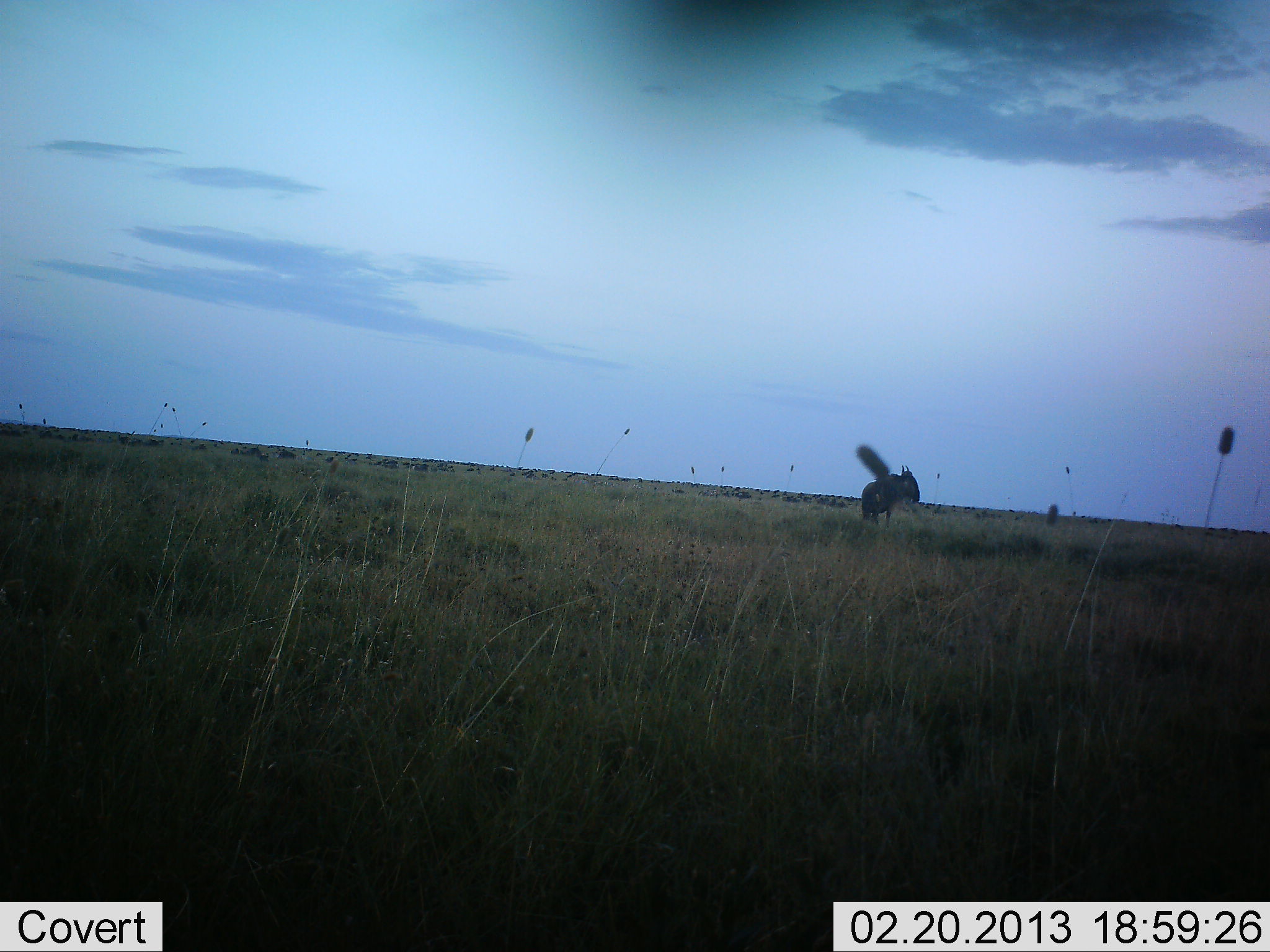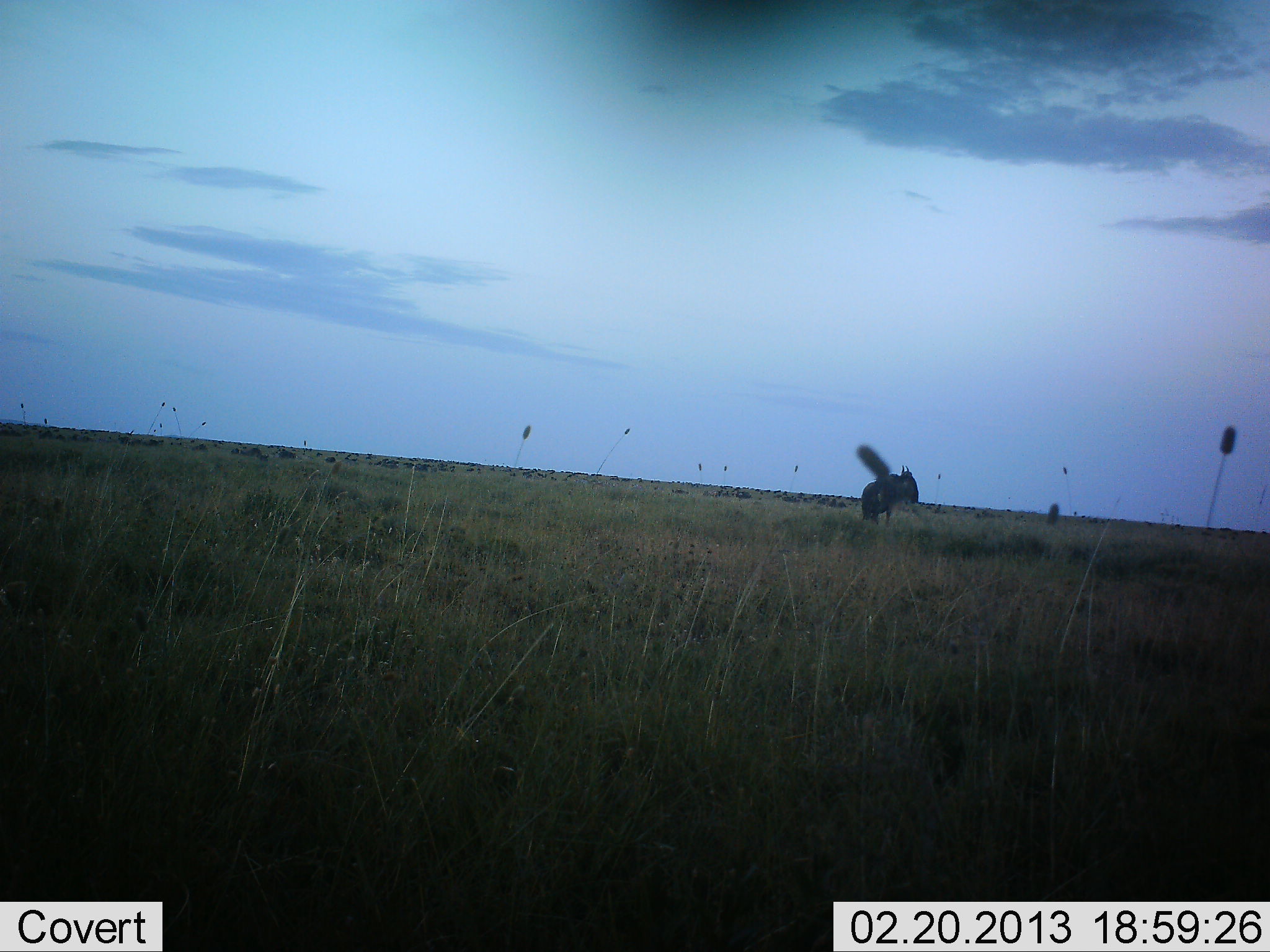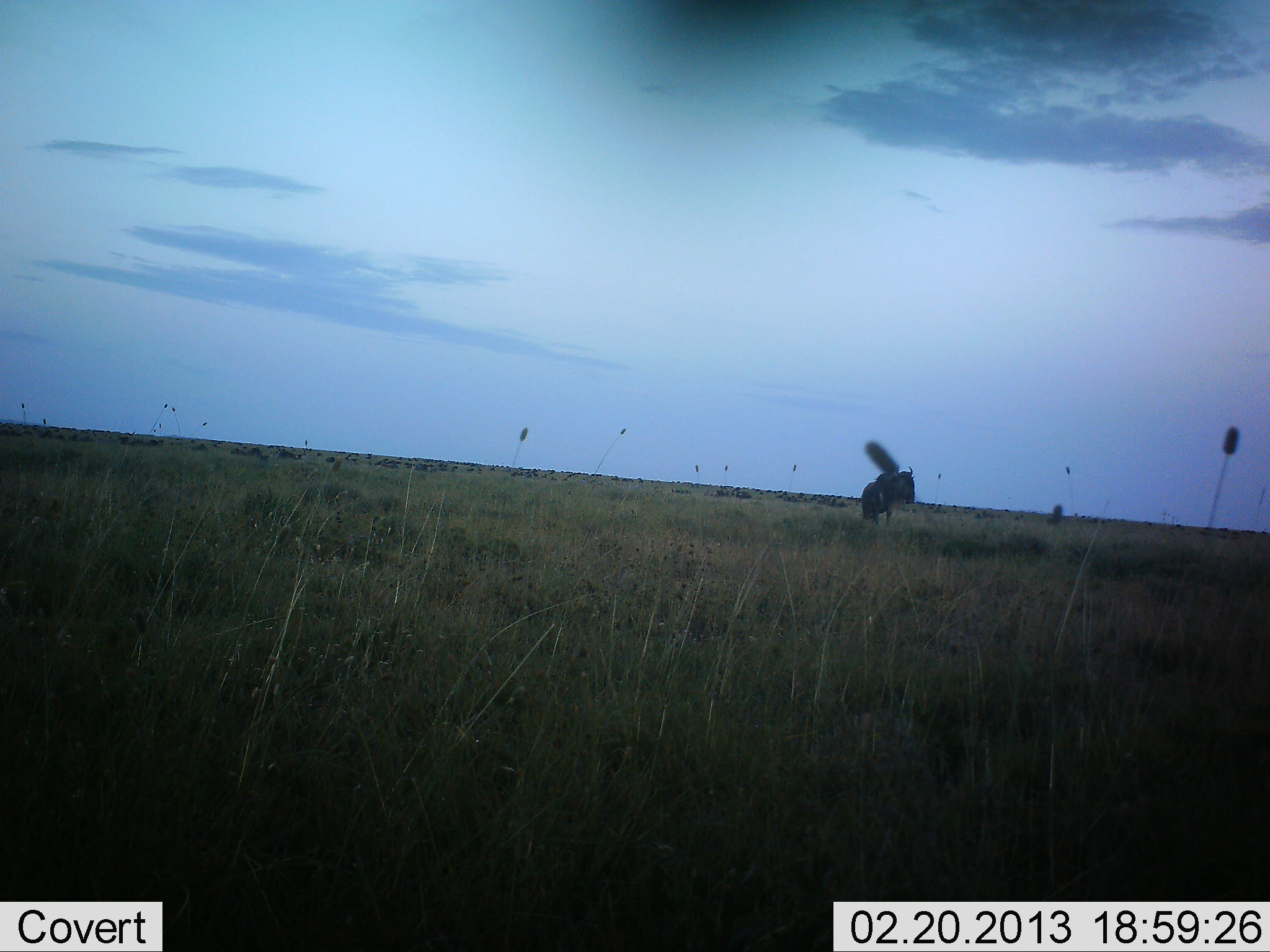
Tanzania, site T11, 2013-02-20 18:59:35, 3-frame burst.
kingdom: Animalia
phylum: Chordata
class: Mammalia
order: Artiodactyla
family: Bovidae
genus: Connochaetes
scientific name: Connochaetes taurinus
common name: blue wildebeest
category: wildebeest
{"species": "wildebeest (blue wildebeest) (Connochaetes taurinus)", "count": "1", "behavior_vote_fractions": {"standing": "89%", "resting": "0%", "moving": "4%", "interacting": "4%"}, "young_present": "0%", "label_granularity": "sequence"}